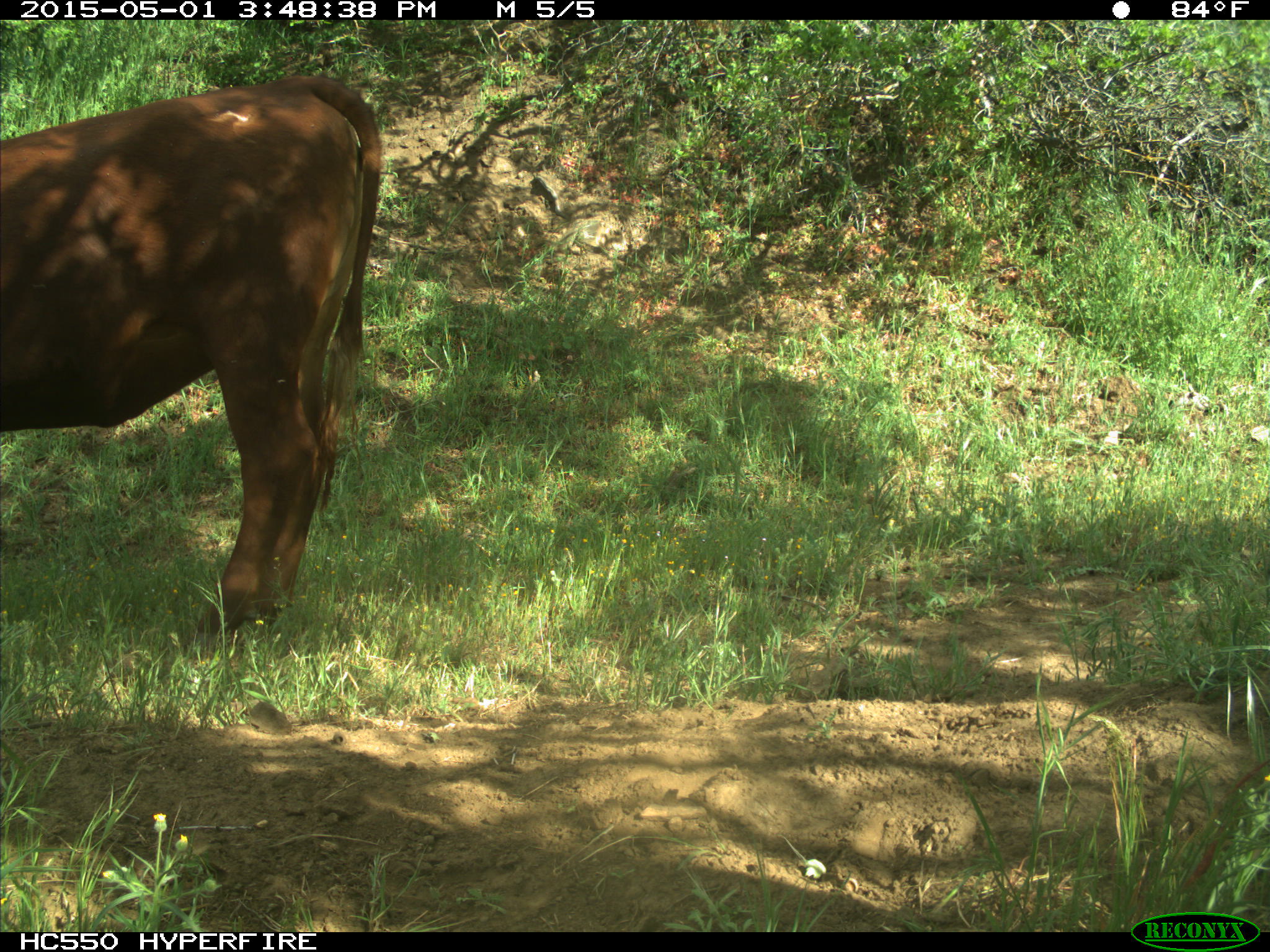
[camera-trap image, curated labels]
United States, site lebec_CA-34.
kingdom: Animalia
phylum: Chordata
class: Mammalia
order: Artiodactyla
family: Bovidae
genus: Bos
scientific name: Bos taurus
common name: domestic cow